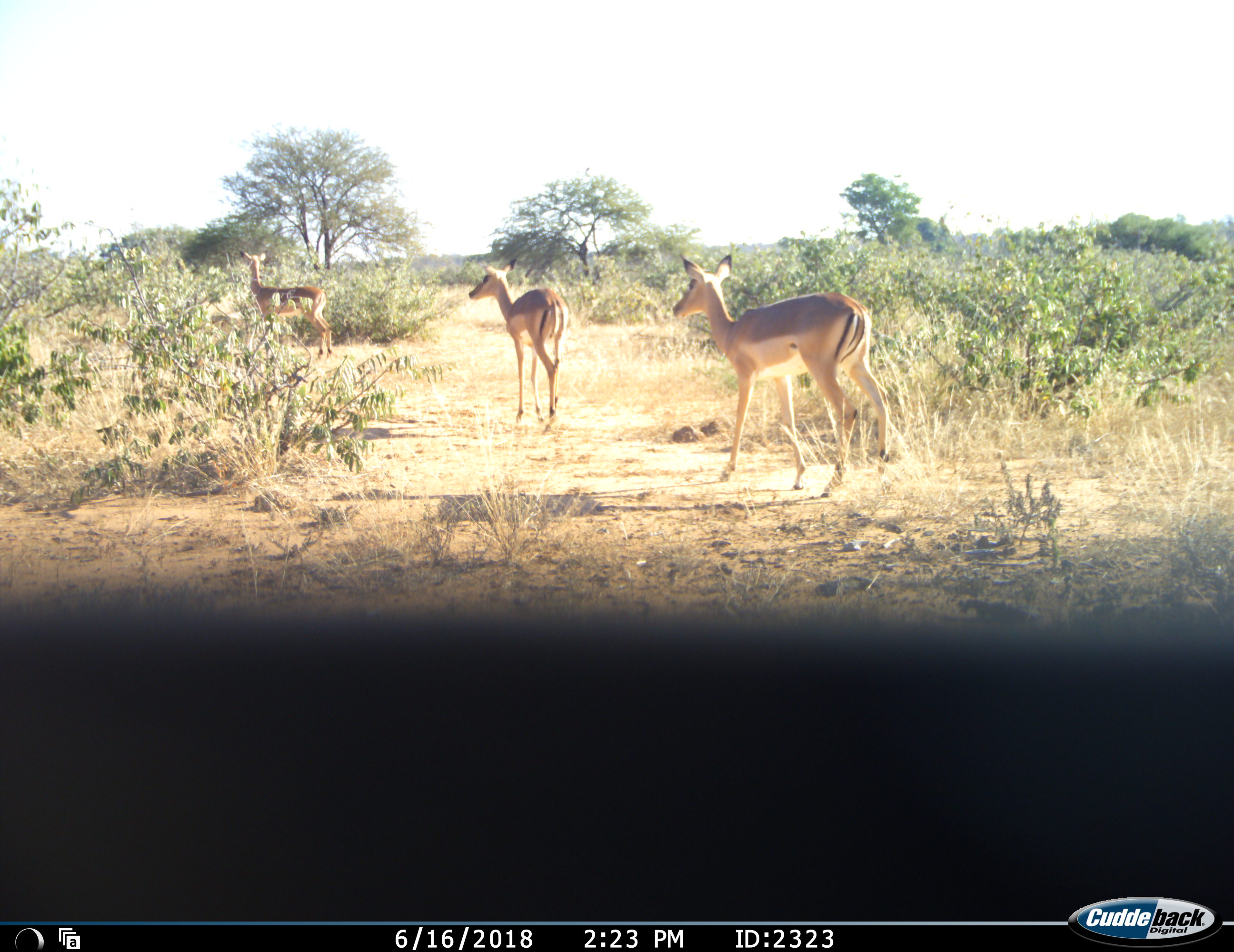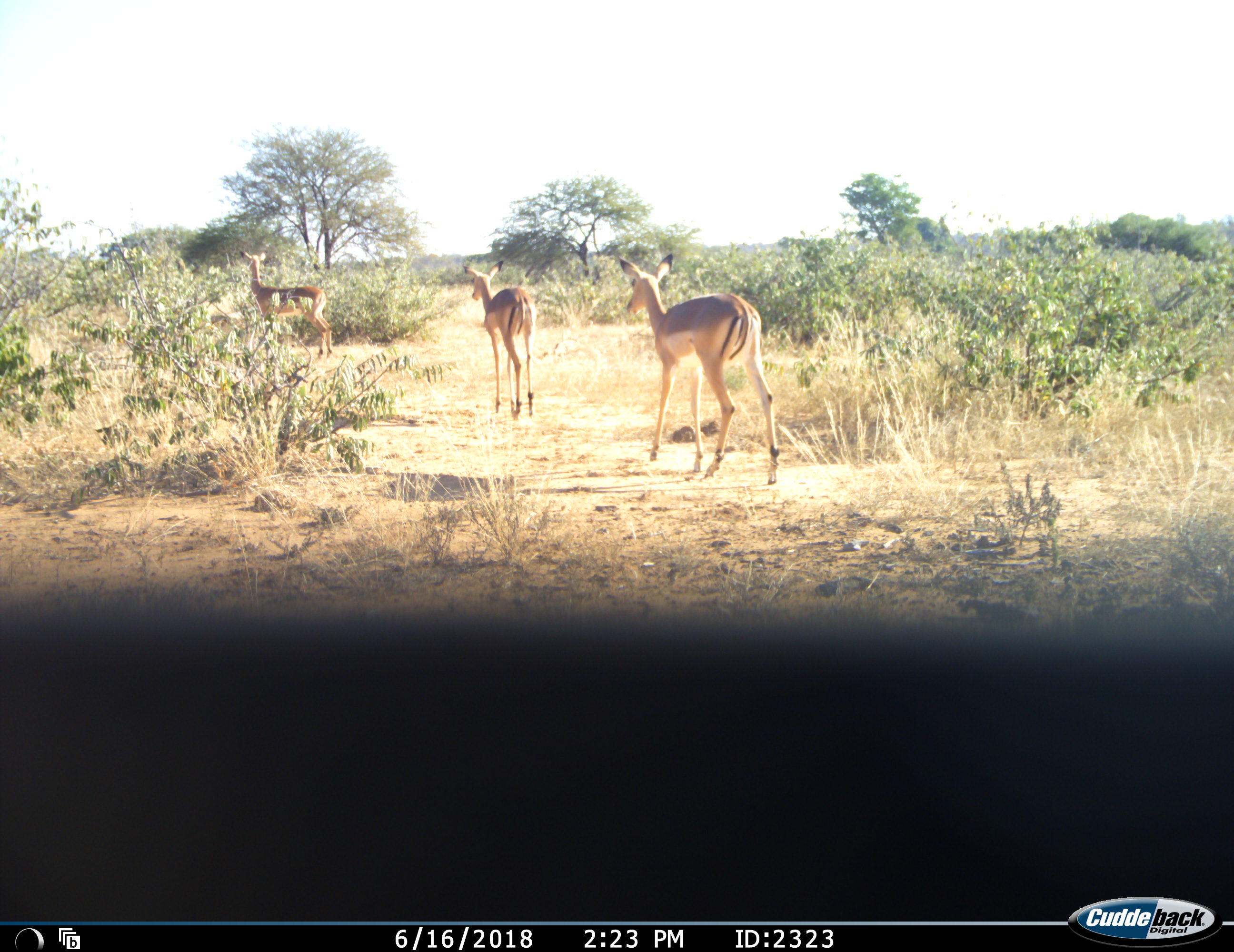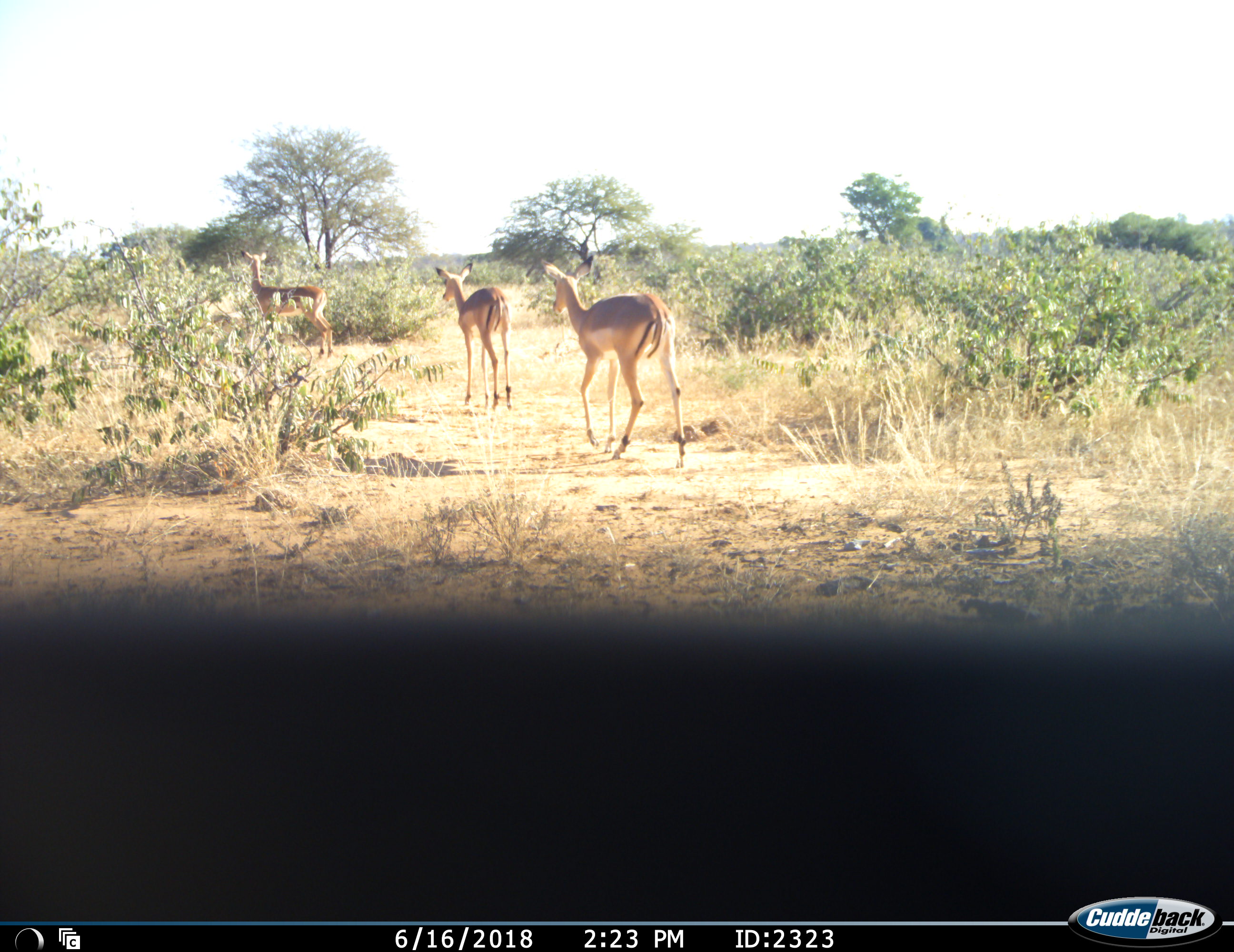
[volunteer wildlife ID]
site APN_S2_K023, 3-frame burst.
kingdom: Animalia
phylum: Chordata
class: Mammalia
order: Artiodactyla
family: Bovidae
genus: Aepyceros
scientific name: Aepyceros melampus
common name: impala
Impala (Aepyceros melampus), count 3. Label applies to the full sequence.